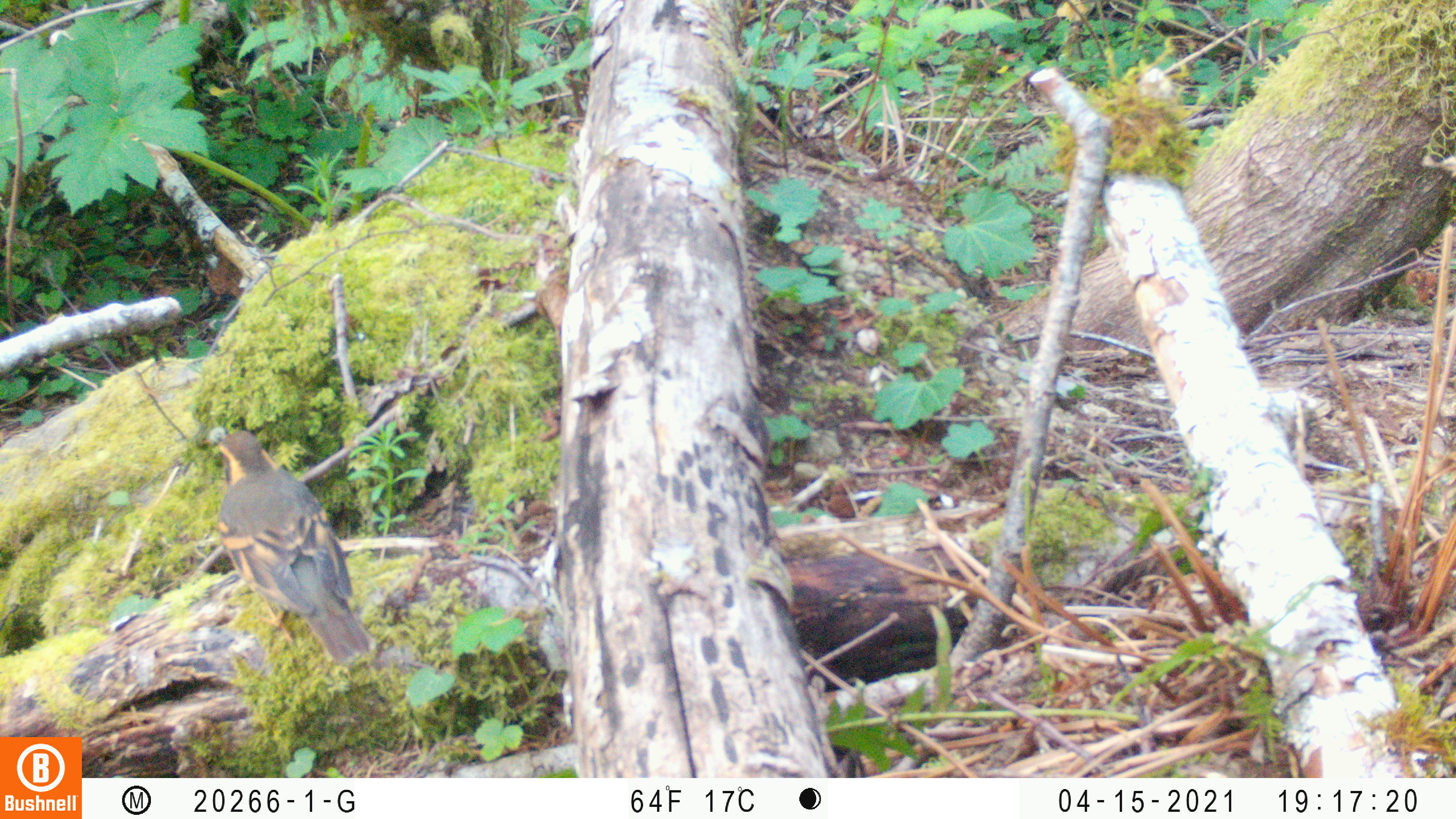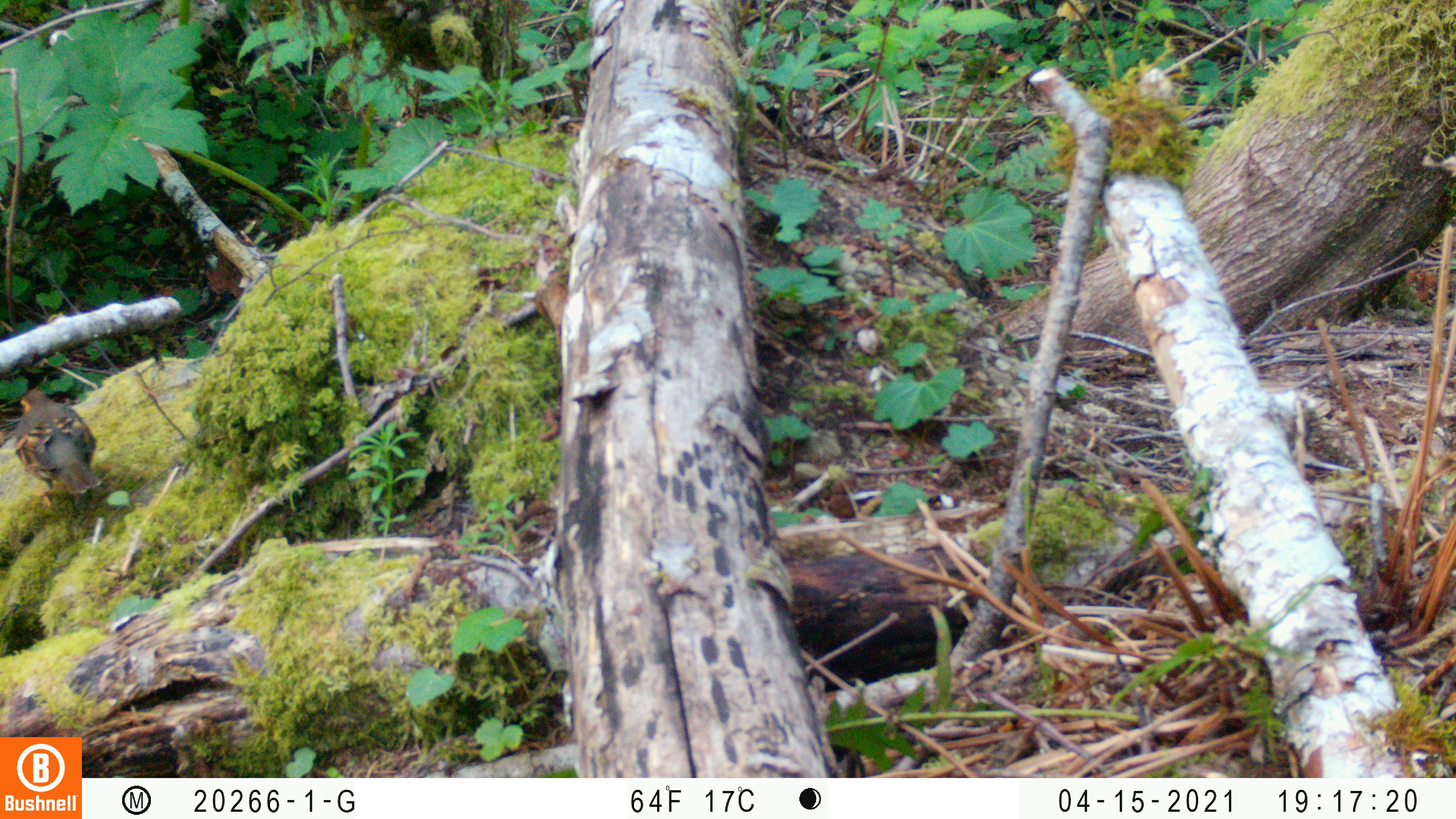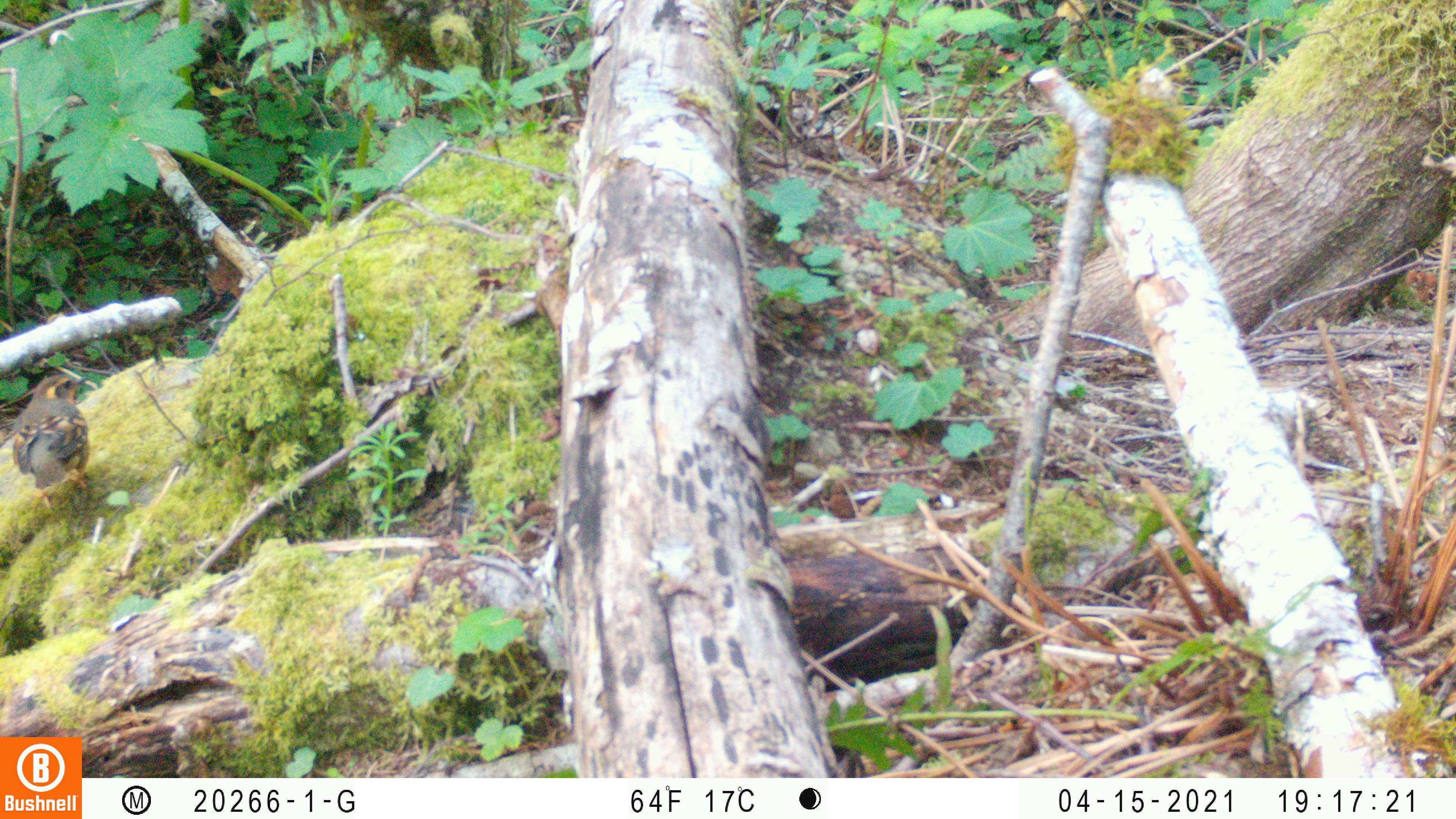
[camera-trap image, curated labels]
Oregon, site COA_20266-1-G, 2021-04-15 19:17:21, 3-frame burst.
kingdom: Animalia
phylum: Chordata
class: Aves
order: Passeriformes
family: Turdidae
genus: Ixoreus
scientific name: Ixoreus naevius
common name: varied thrush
Varied thrush (Ixoreus naevius).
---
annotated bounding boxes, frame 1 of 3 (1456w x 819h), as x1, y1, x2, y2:
varied thrush: 180, 410, 419, 698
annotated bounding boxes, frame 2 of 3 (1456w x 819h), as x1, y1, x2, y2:
varied thrush: 0, 373, 133, 530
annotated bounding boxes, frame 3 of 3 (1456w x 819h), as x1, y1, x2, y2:
varied thrush: 0, 360, 145, 533